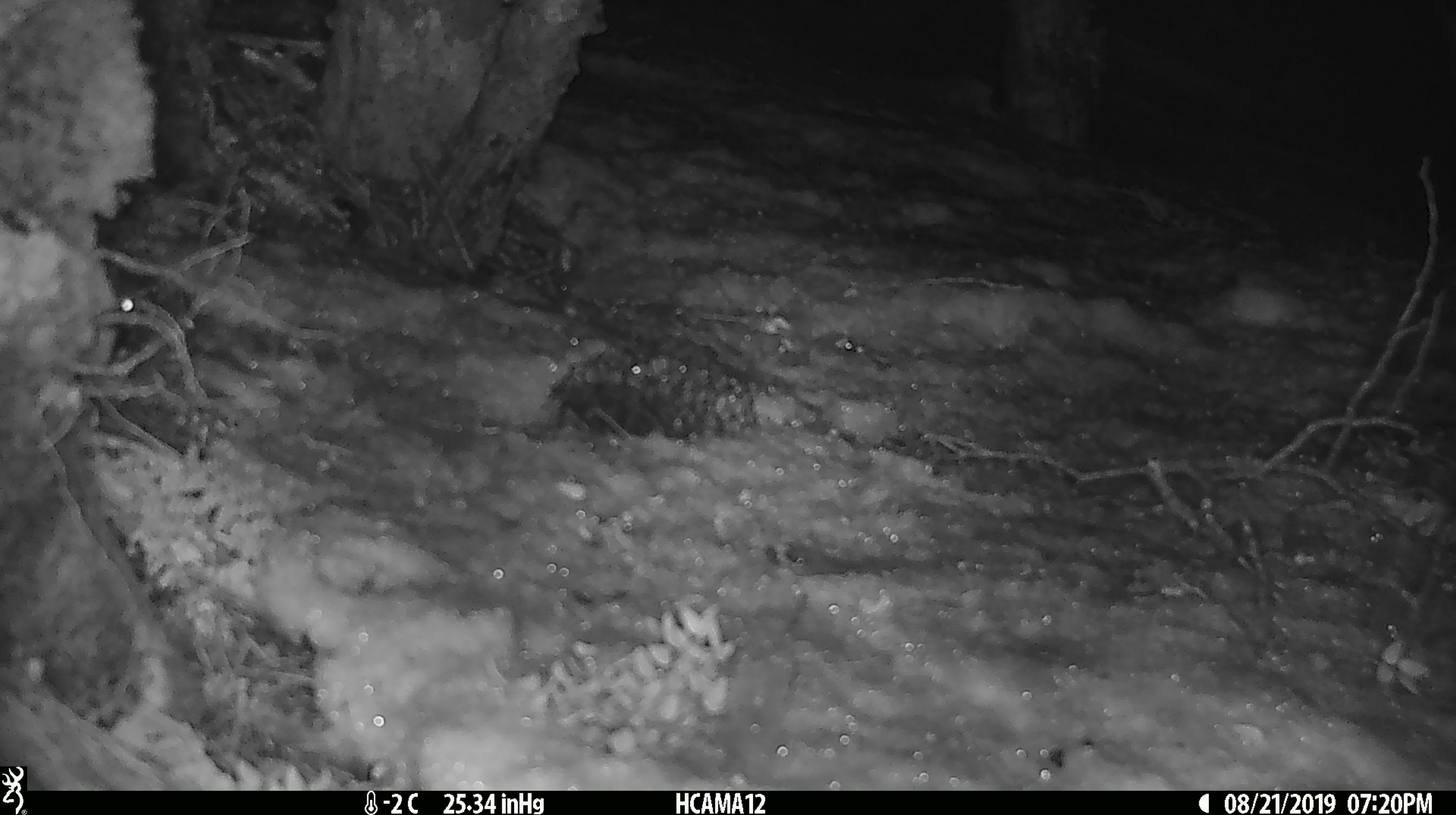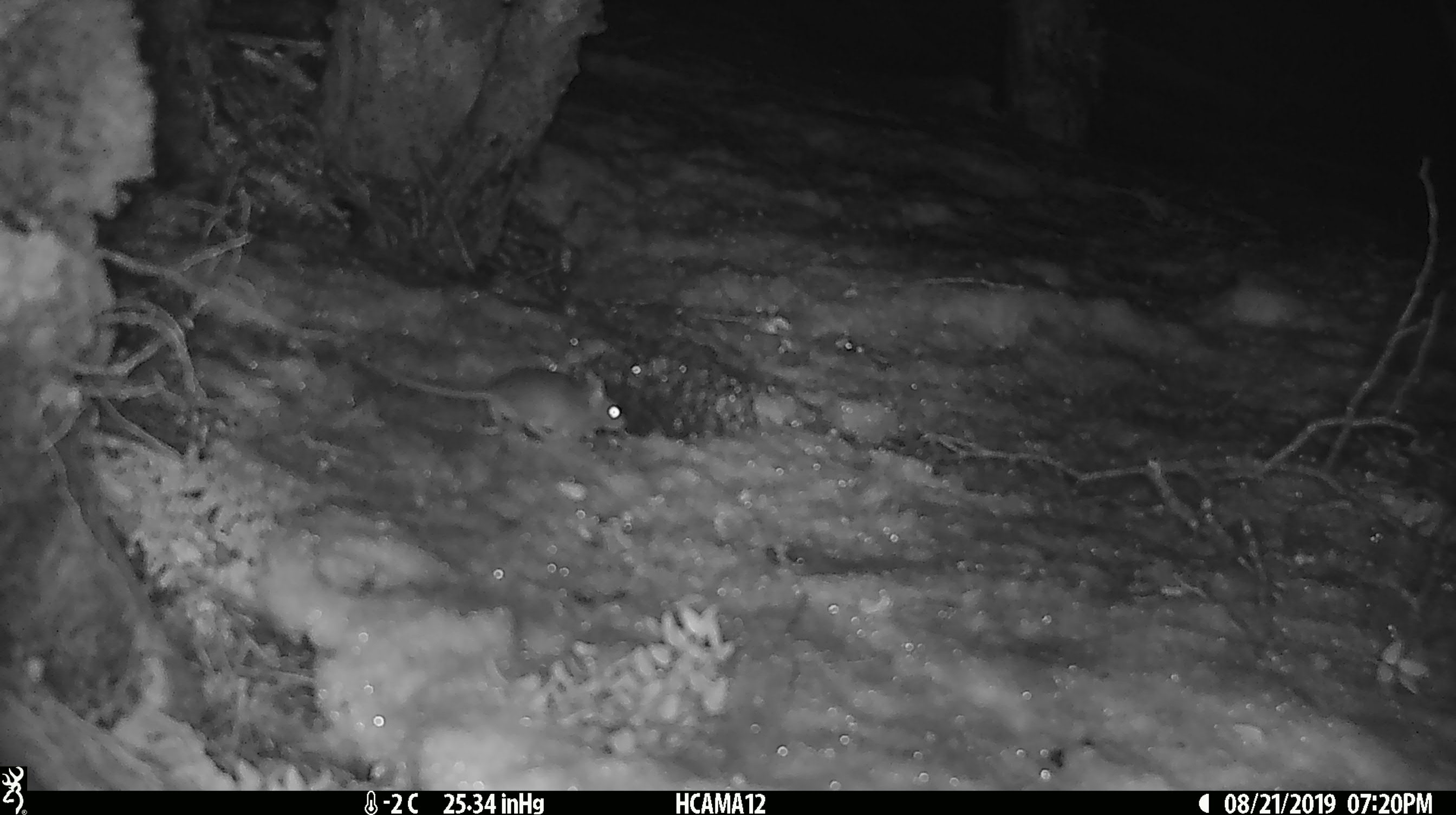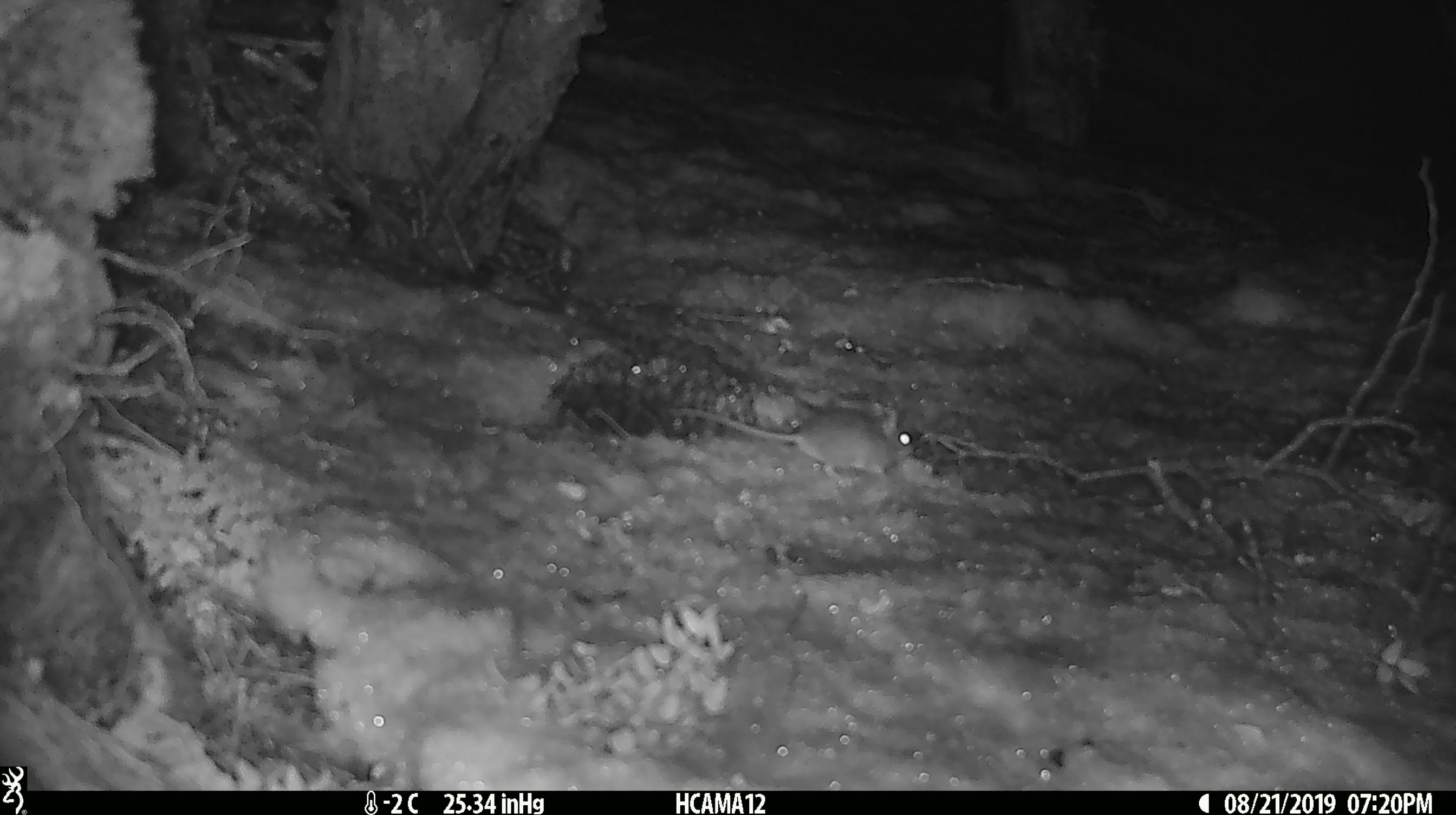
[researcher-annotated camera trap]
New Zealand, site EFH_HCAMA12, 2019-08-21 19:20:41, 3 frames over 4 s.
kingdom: Animalia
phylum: Chordata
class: Mammalia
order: Rodentia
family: Muridae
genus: Mus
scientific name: Mus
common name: mouse